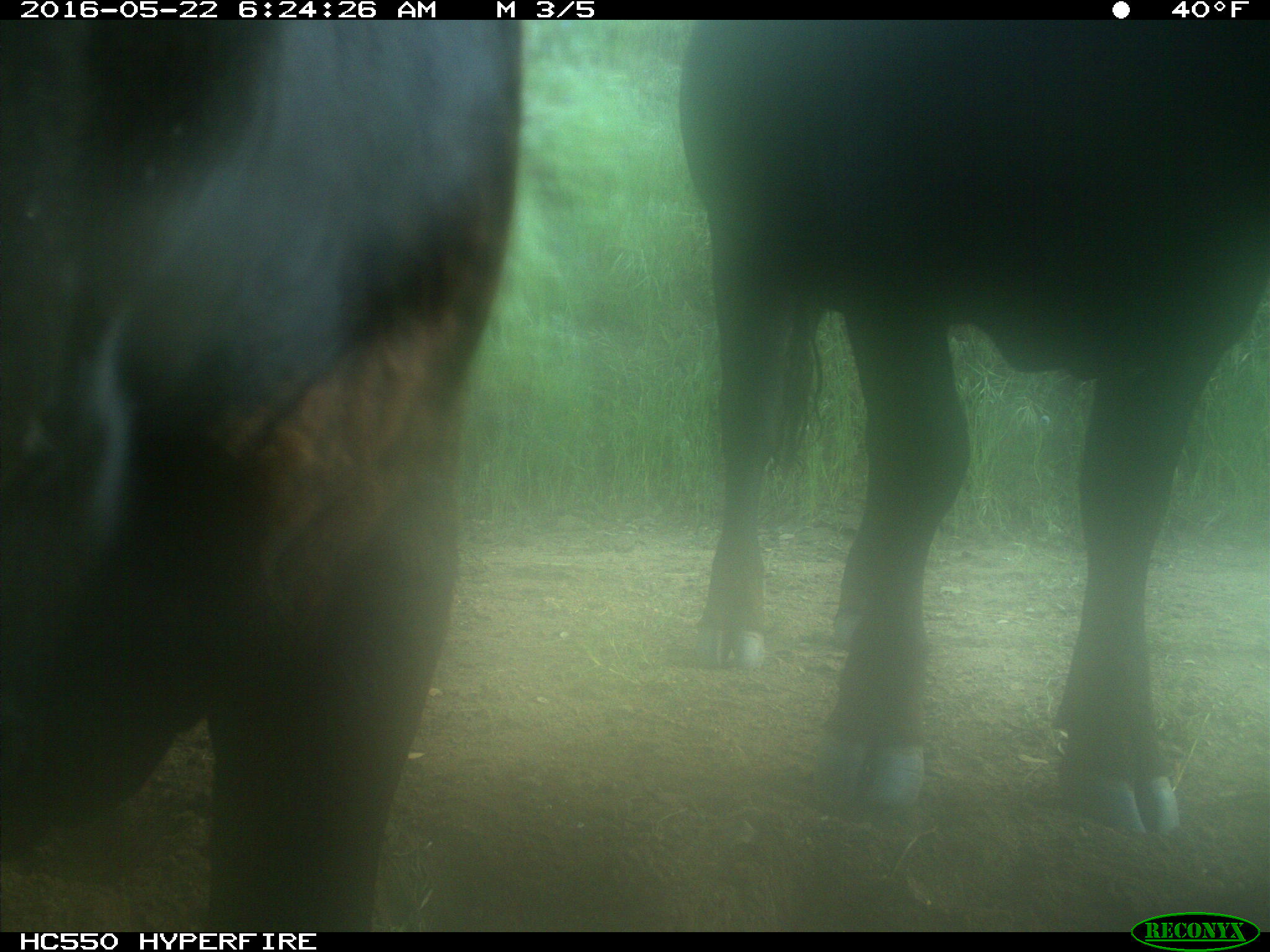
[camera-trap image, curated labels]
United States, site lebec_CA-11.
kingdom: Animalia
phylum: Chordata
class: Mammalia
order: Artiodactyla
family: Bovidae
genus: Bos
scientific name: Bos taurus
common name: domestic cow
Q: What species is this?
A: Bos taurus (domestic cow).